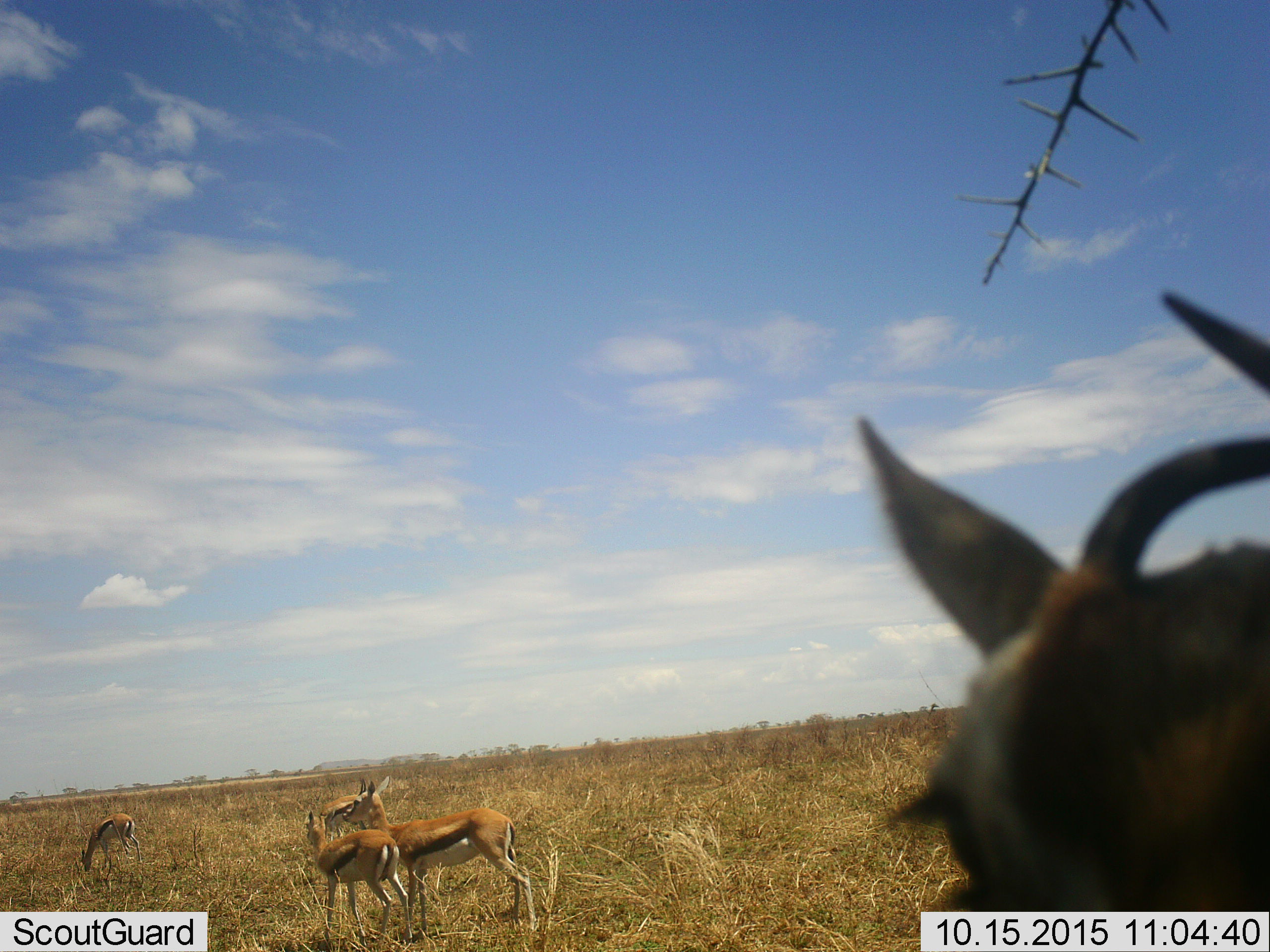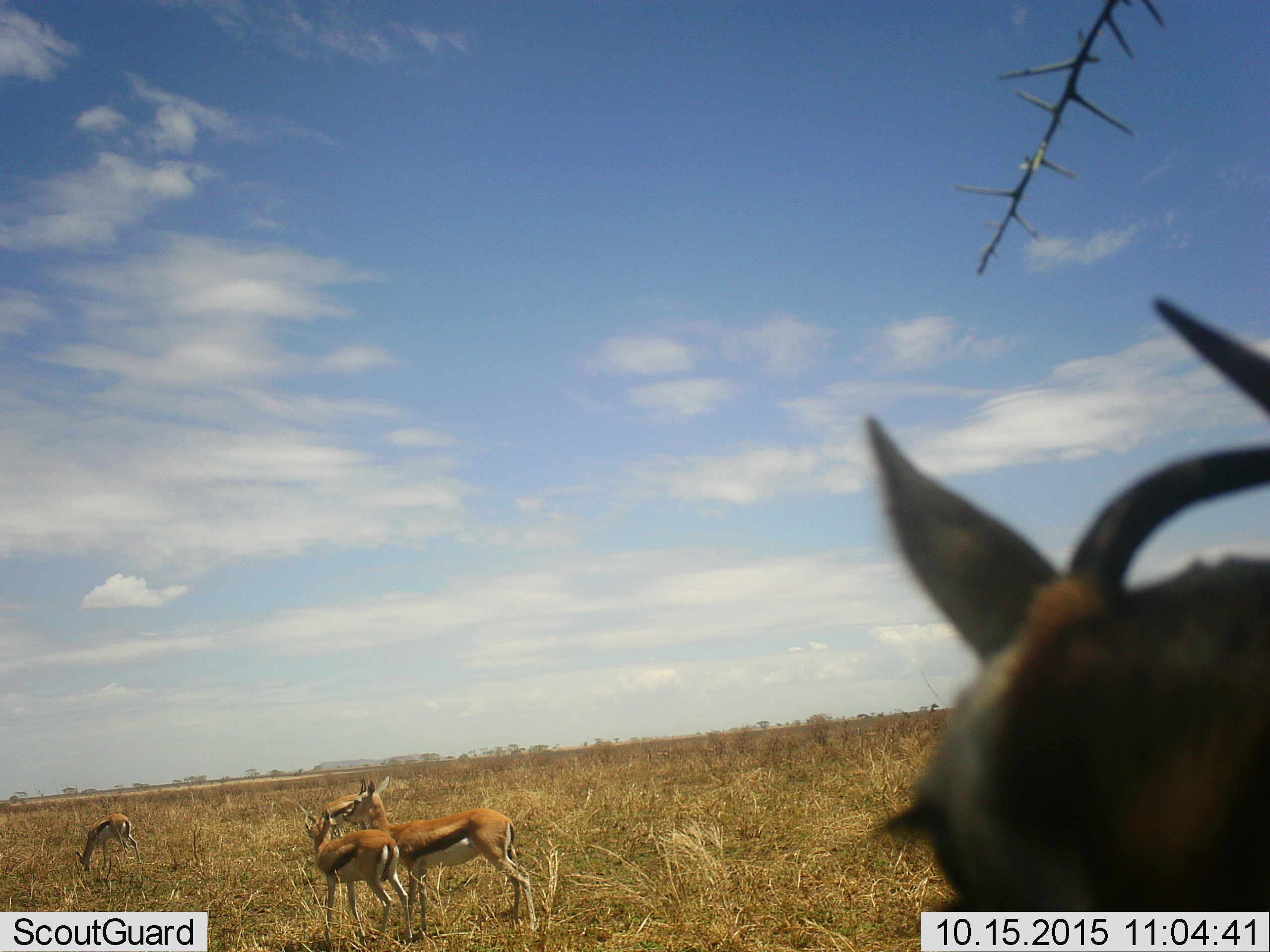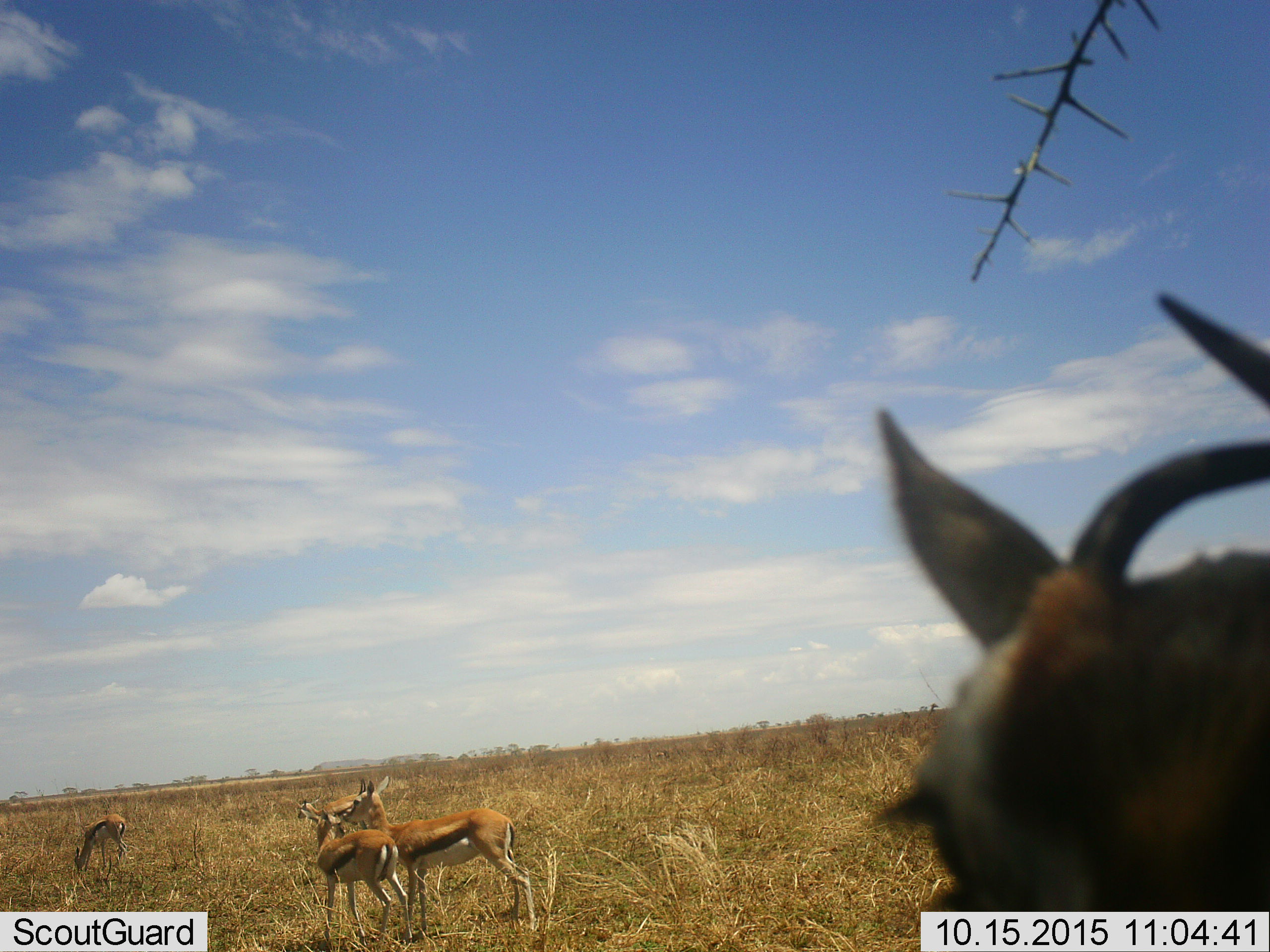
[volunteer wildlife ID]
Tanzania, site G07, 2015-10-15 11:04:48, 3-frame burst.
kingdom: Animalia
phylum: Chordata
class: Mammalia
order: Artiodactyla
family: Bovidae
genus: Eudorcas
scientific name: Eudorcas thomsonii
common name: thomson's gazelle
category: gazellethomsons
Gazellethomsons (thomson's gazelle) (Eudorcas thomsonii), count 5. Behavior (volunteer vote fractions): standing 90%, resting 10%, moving 20%, interacting 10%. Young present (vote fraction): 60%. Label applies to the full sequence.